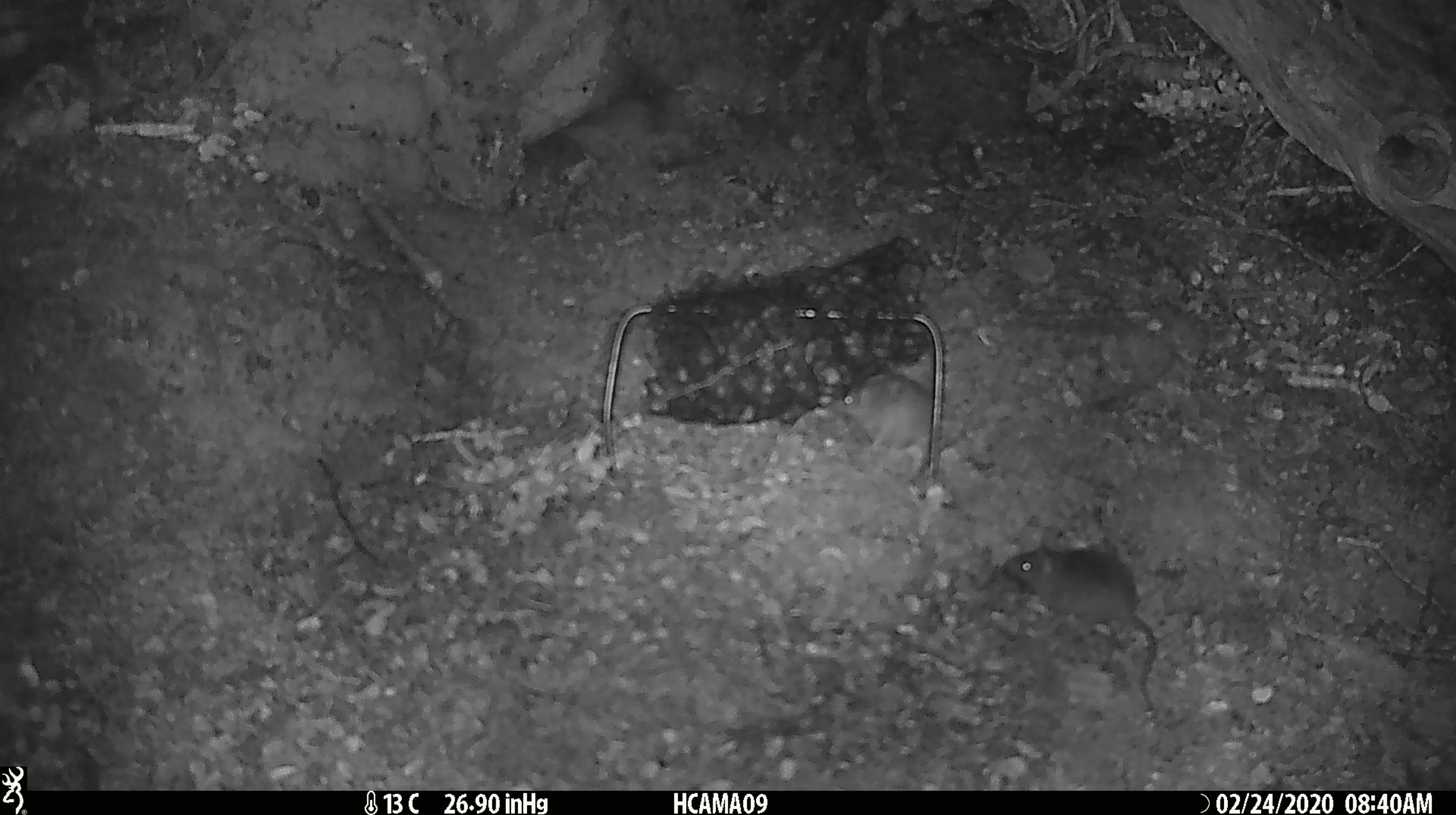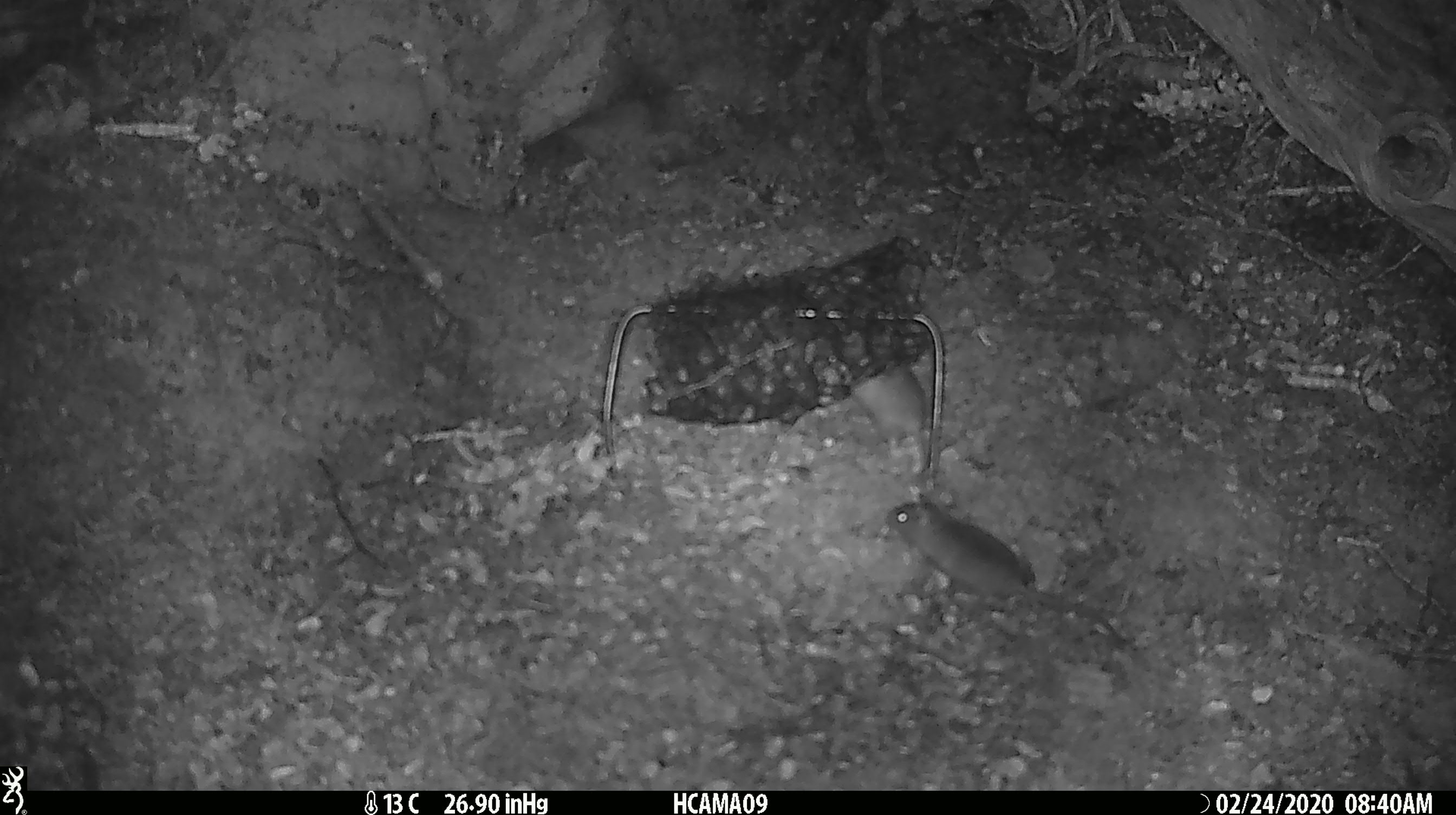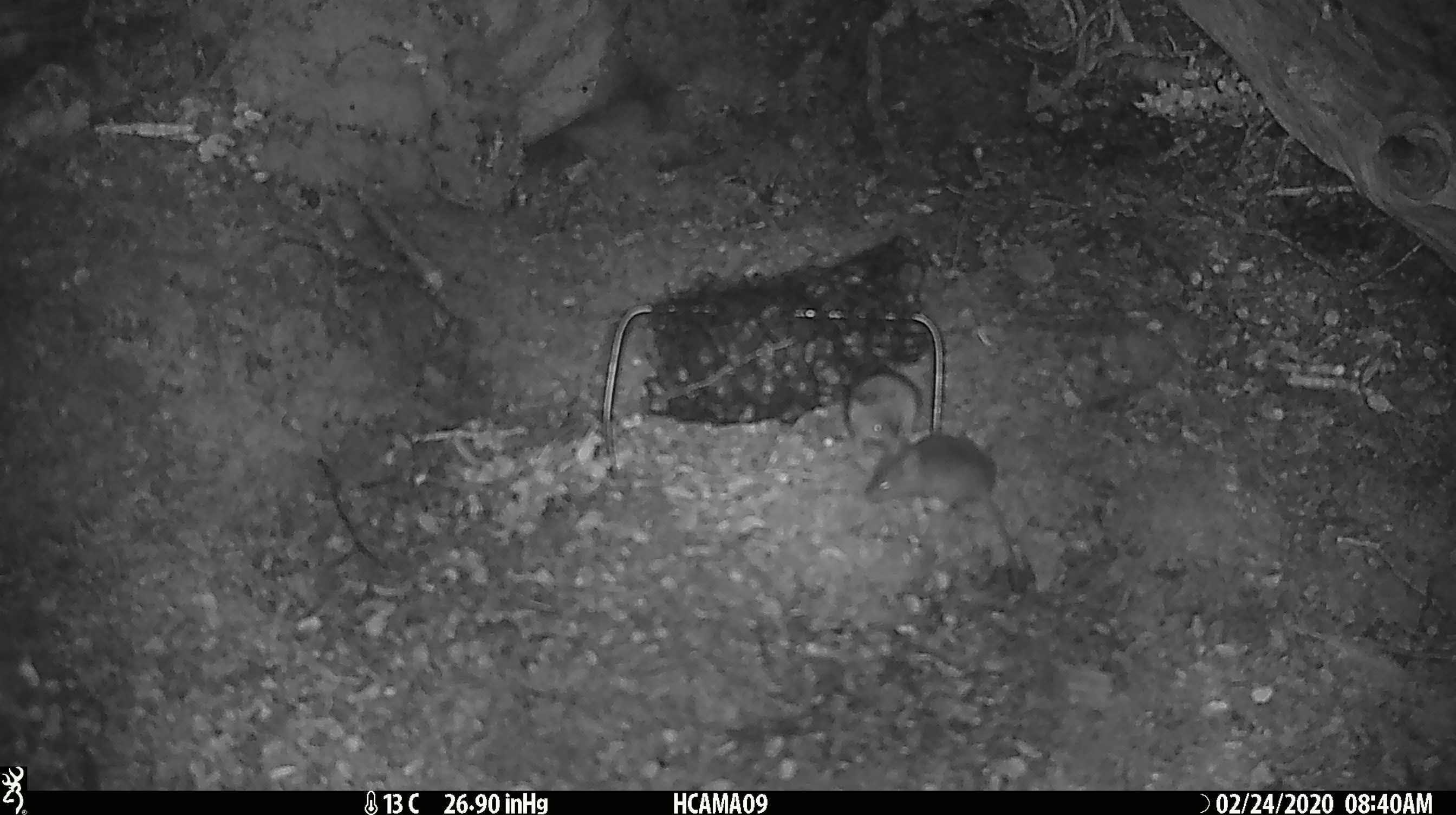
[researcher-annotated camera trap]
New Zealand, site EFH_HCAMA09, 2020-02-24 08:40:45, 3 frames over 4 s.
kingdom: Animalia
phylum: Chordata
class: Mammalia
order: Rodentia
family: Muridae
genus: Mus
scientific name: Mus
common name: mouse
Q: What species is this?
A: Mouse (Mus).